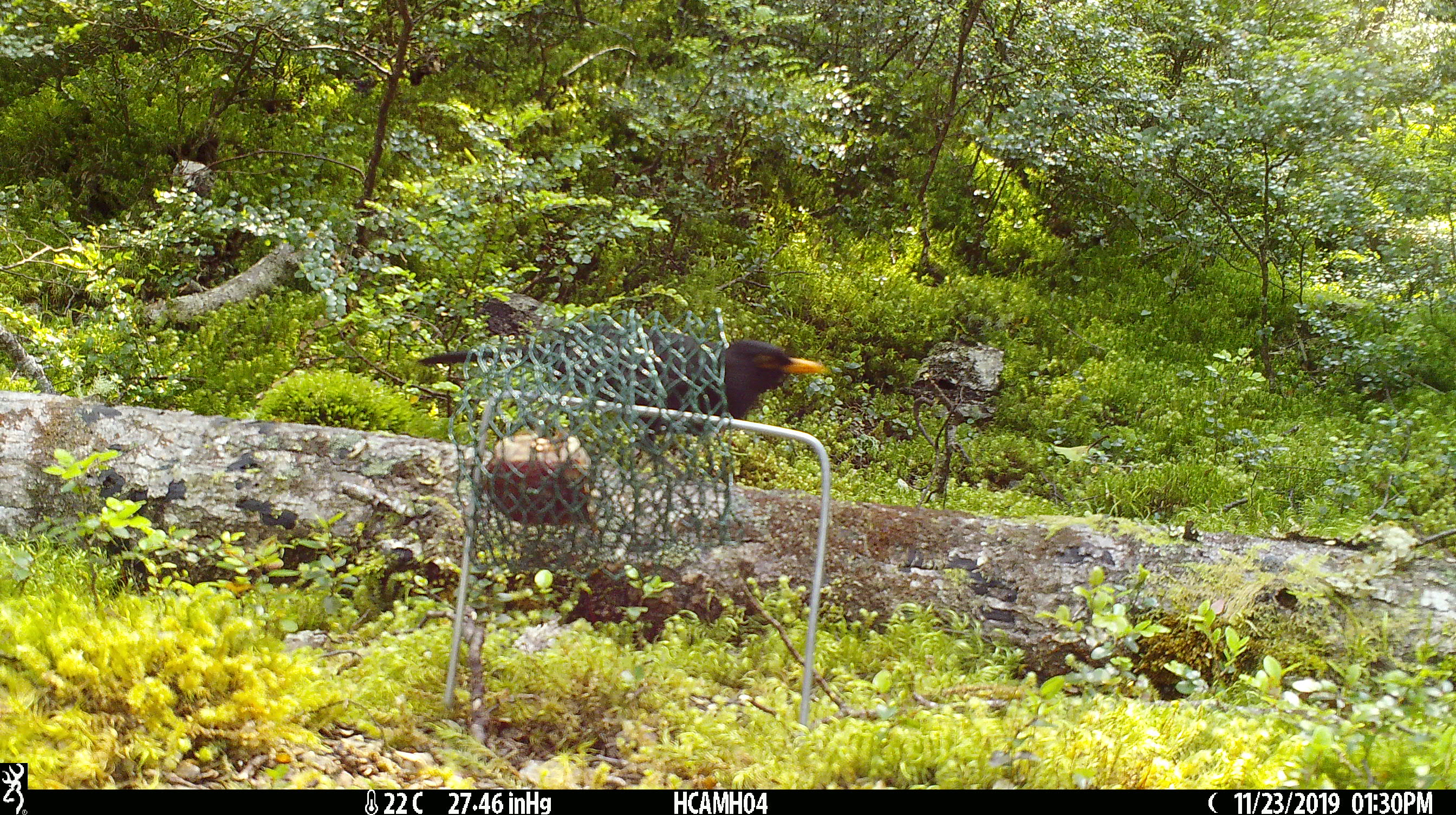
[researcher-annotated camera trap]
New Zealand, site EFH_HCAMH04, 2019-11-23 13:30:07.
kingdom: Animalia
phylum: Chordata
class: Aves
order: Passeriformes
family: Turdidae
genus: Turdus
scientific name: Turdus merula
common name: eurasian blackbird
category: blackbird